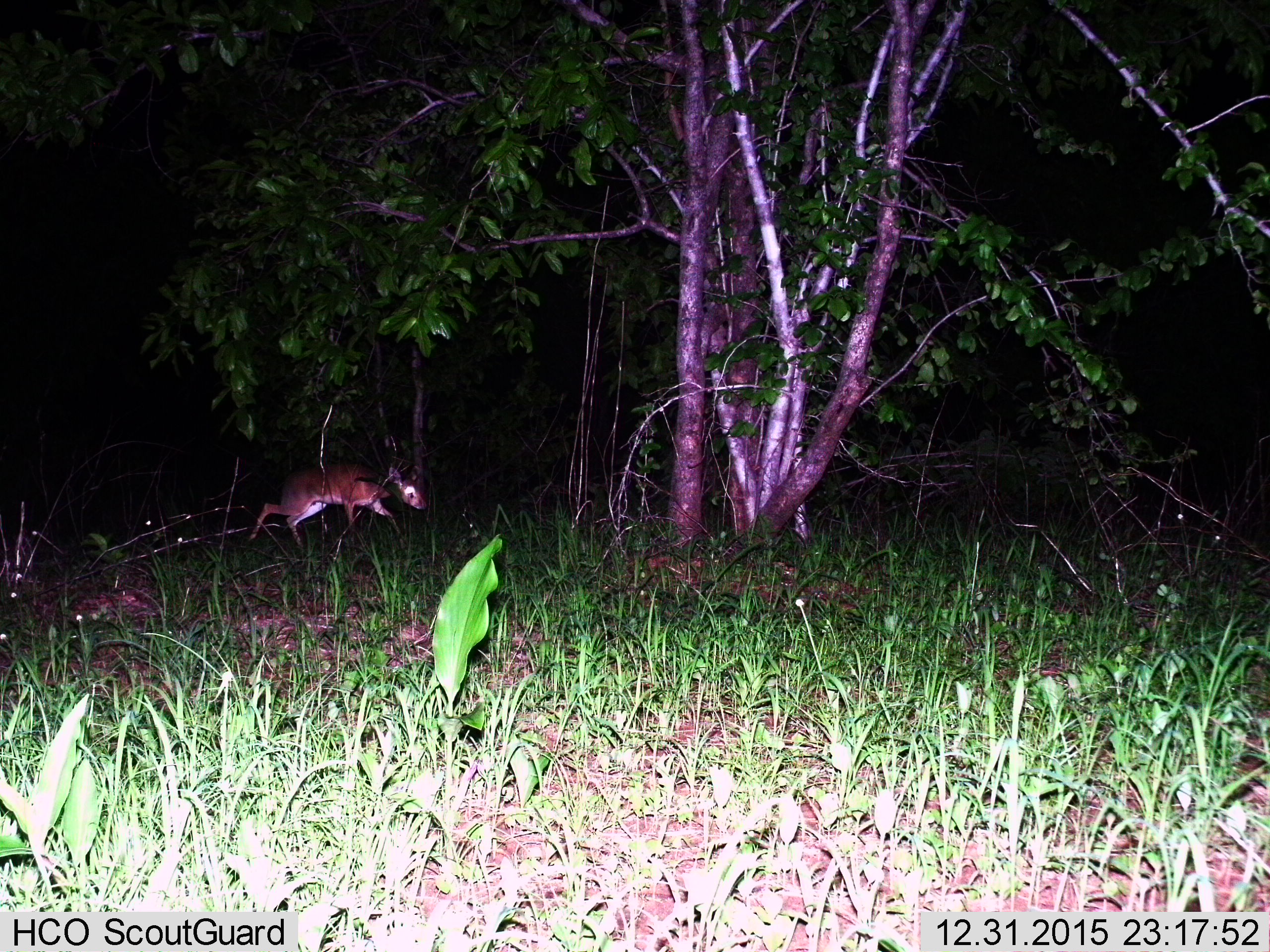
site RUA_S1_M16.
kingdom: Animalia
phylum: Chordata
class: Mammalia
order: Artiodactyla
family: Bovidae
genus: Sylvicapra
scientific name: Sylvicapra grimmia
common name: common duiker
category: duikercommongrey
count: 1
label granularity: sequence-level